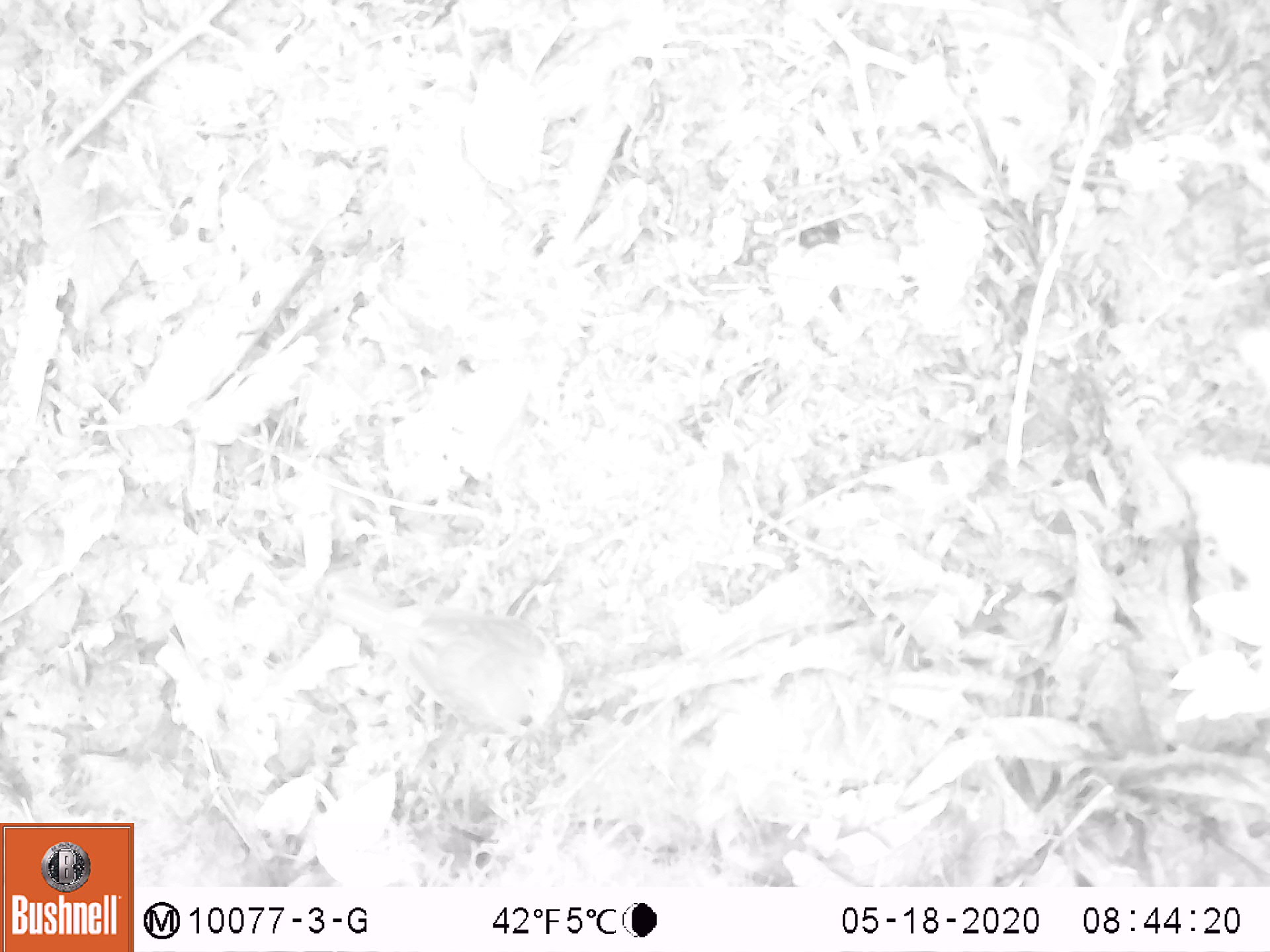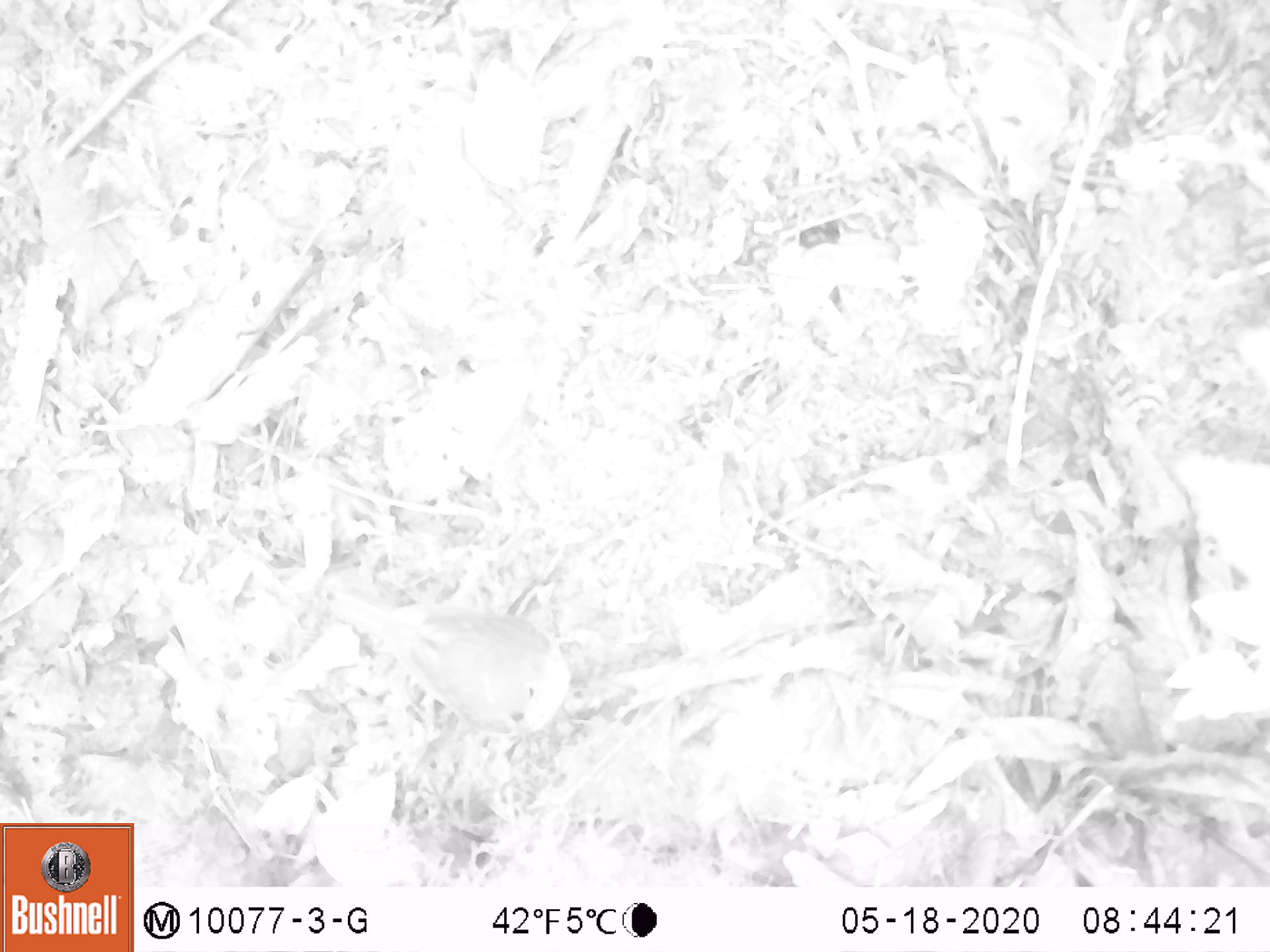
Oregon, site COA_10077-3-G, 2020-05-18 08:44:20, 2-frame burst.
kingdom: Animalia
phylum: Chordata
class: Aves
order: Passeriformes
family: Turdidae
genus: Catharus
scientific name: Catharus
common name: brown thrushes and nightingale-thrushes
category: catharus species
Catharus species (brown thrushes and nightingale-thrushes) (Catharus).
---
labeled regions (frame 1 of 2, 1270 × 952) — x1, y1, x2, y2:
catharus species: 316, 573, 570, 743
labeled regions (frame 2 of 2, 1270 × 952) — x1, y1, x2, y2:
catharus species: 322, 582, 577, 731